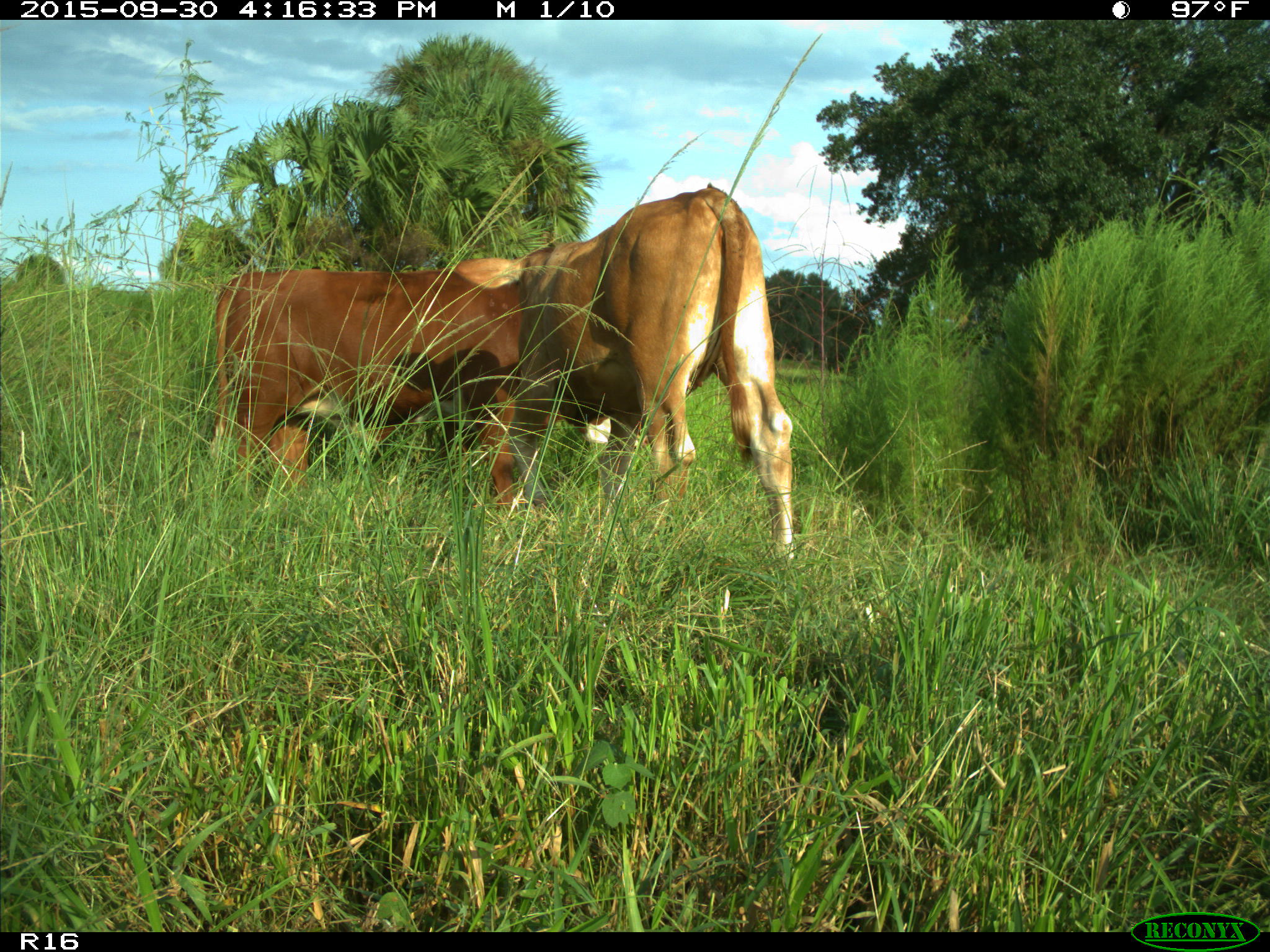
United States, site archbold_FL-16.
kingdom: Animalia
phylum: Chordata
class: Mammalia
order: Artiodactyla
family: Bovidae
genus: Bos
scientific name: Bos taurus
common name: domestic cow